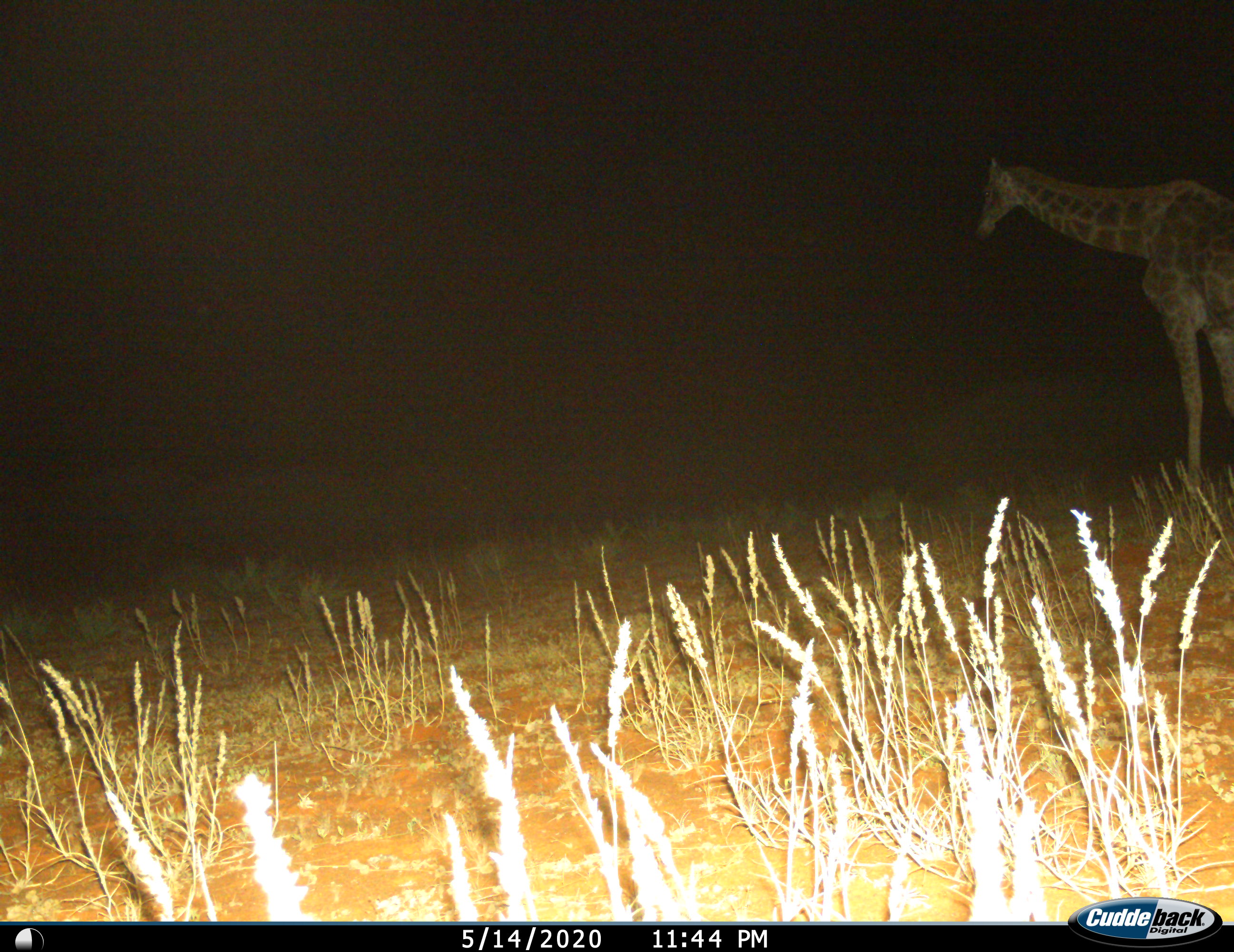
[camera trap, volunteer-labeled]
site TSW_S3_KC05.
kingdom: Animalia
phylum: Chordata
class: Mammalia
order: Artiodactyla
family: Giraffidae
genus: Giraffa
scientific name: Giraffa camelopardalis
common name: giraffe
Giraffe (Giraffa camelopardalis), count 1. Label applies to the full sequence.